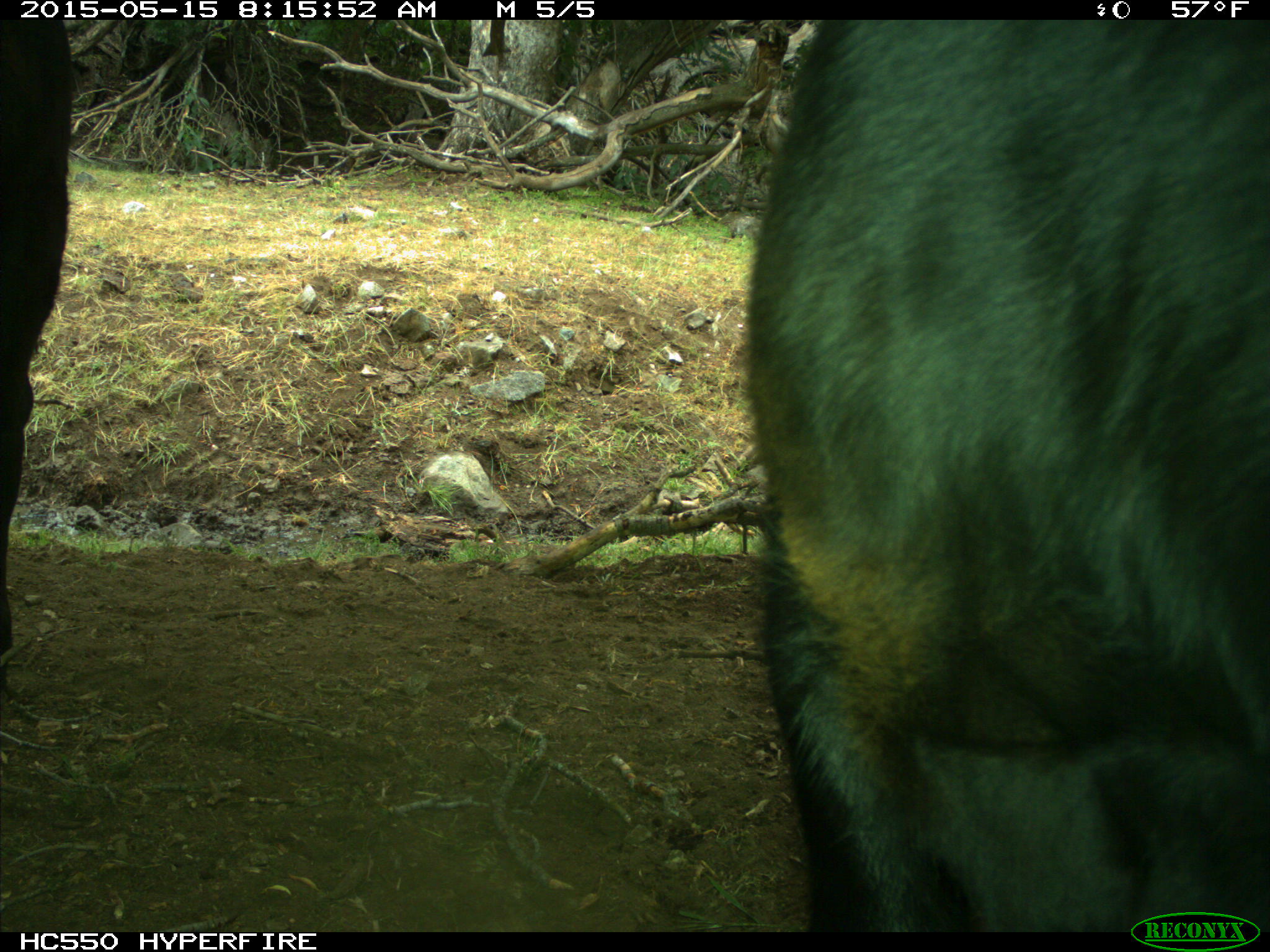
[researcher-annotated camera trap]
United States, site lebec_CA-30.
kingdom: Animalia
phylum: Chordata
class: Mammalia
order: Artiodactyla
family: Bovidae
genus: Bos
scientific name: Bos taurus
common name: domestic cow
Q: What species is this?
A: Bos taurus (domestic cow).